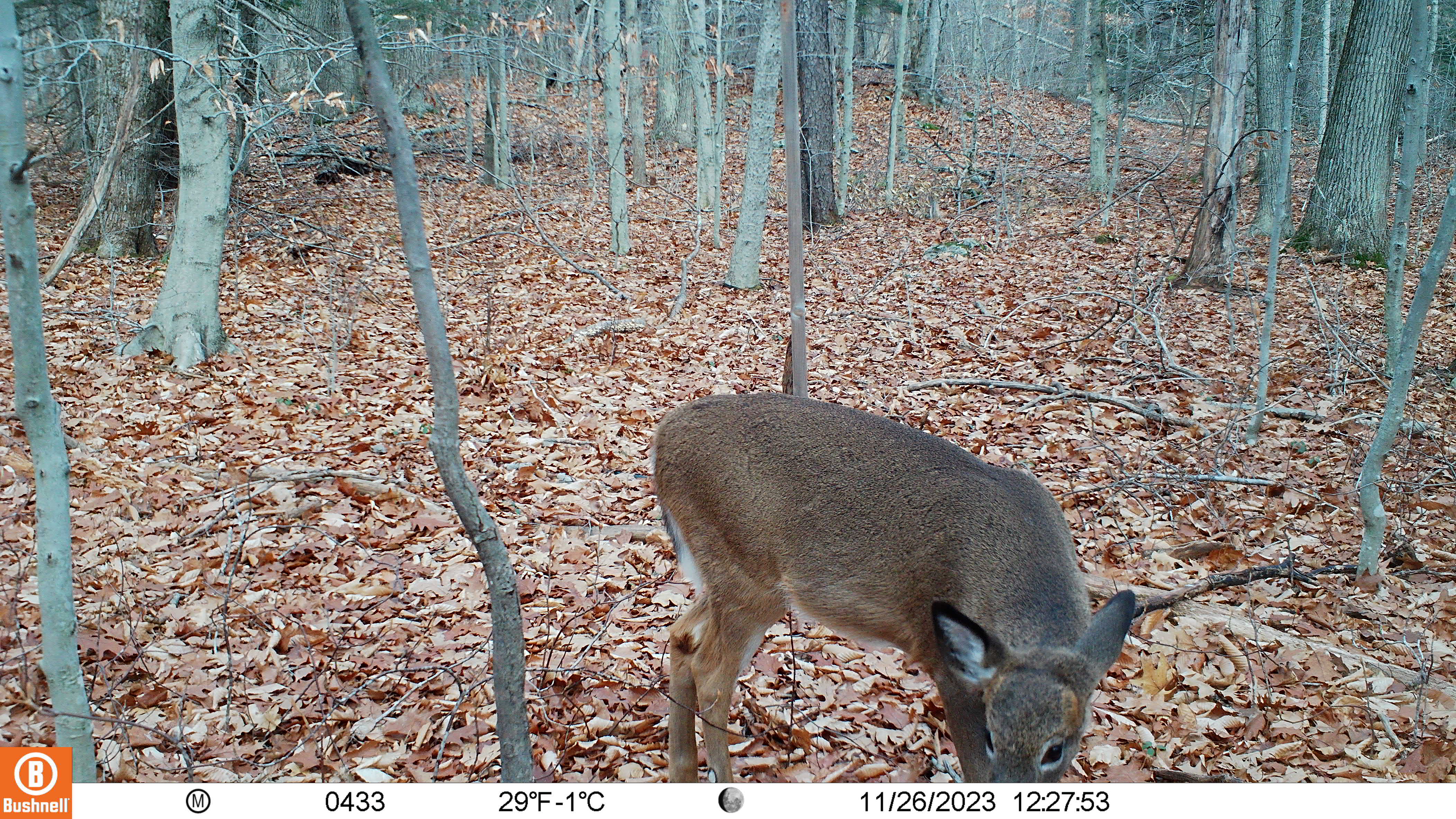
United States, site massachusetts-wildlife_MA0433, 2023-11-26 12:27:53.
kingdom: Animalia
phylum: Chordata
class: Mammalia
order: Artiodactyla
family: Cervidae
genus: Odocoileus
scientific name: Odocoileus virginianus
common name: white-tailed deer